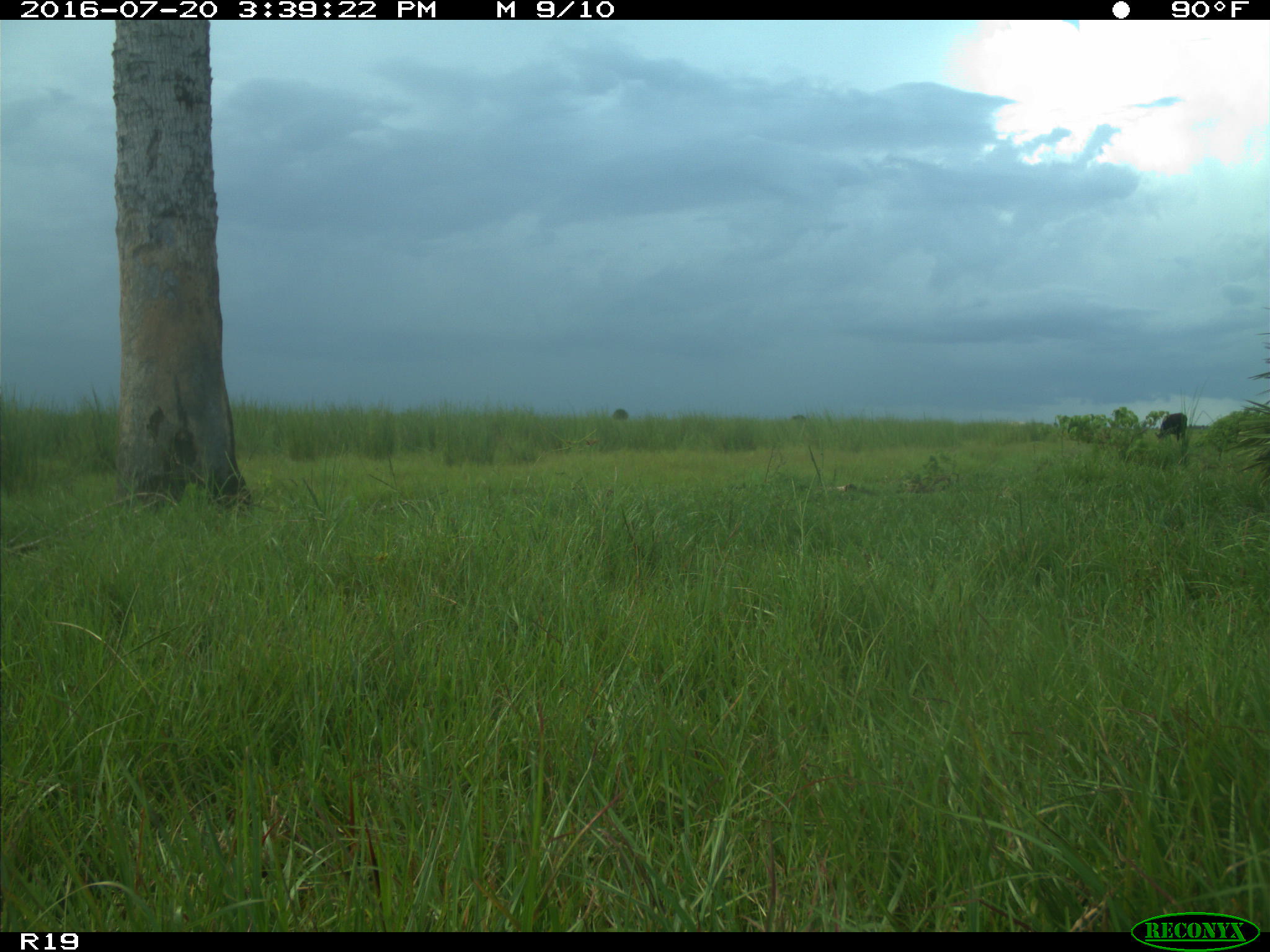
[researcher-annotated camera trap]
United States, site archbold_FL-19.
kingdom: Animalia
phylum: Chordata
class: Mammalia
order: Artiodactyla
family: Bovidae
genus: Bos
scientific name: Bos taurus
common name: domestic cow